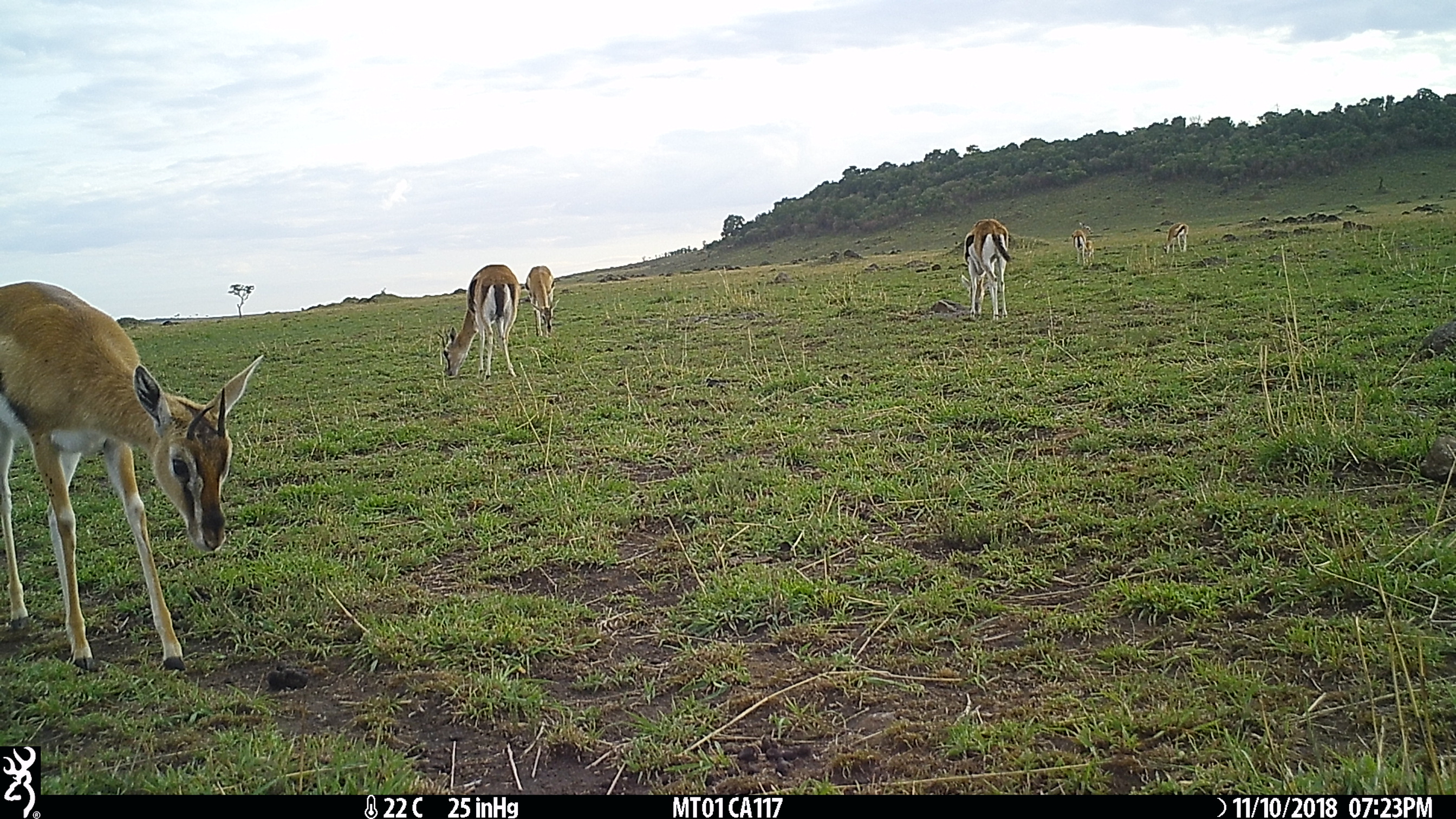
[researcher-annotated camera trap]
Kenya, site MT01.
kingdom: Animalia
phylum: Chordata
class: Mammalia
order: Artiodactyla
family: Bovidae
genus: Eudorcas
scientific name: Eudorcas thomsonii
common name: thomon's gazelle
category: gazelle thomsons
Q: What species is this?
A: Gazelle thomsons (thomon's gazelle) (Eudorcas thomsonii).